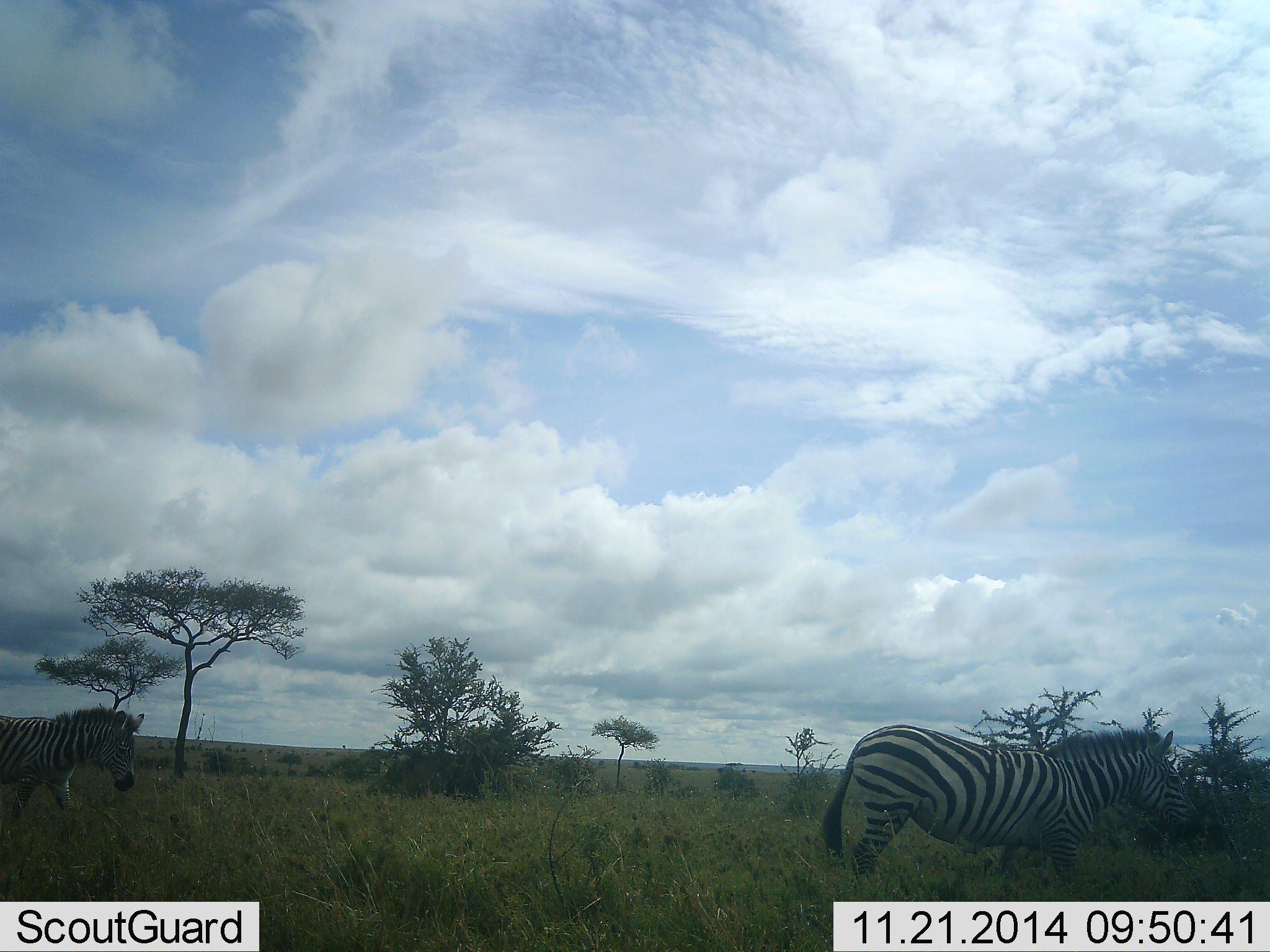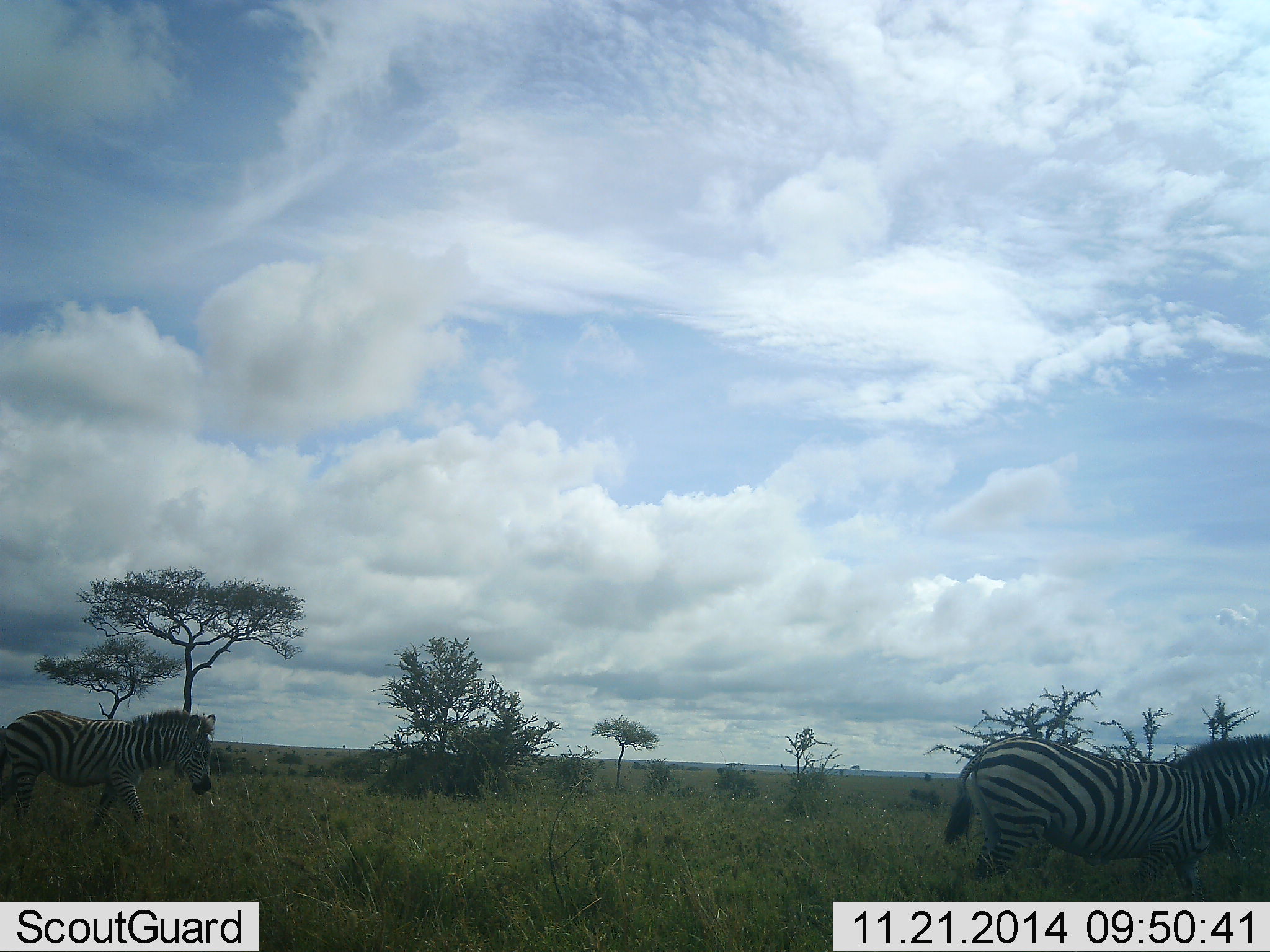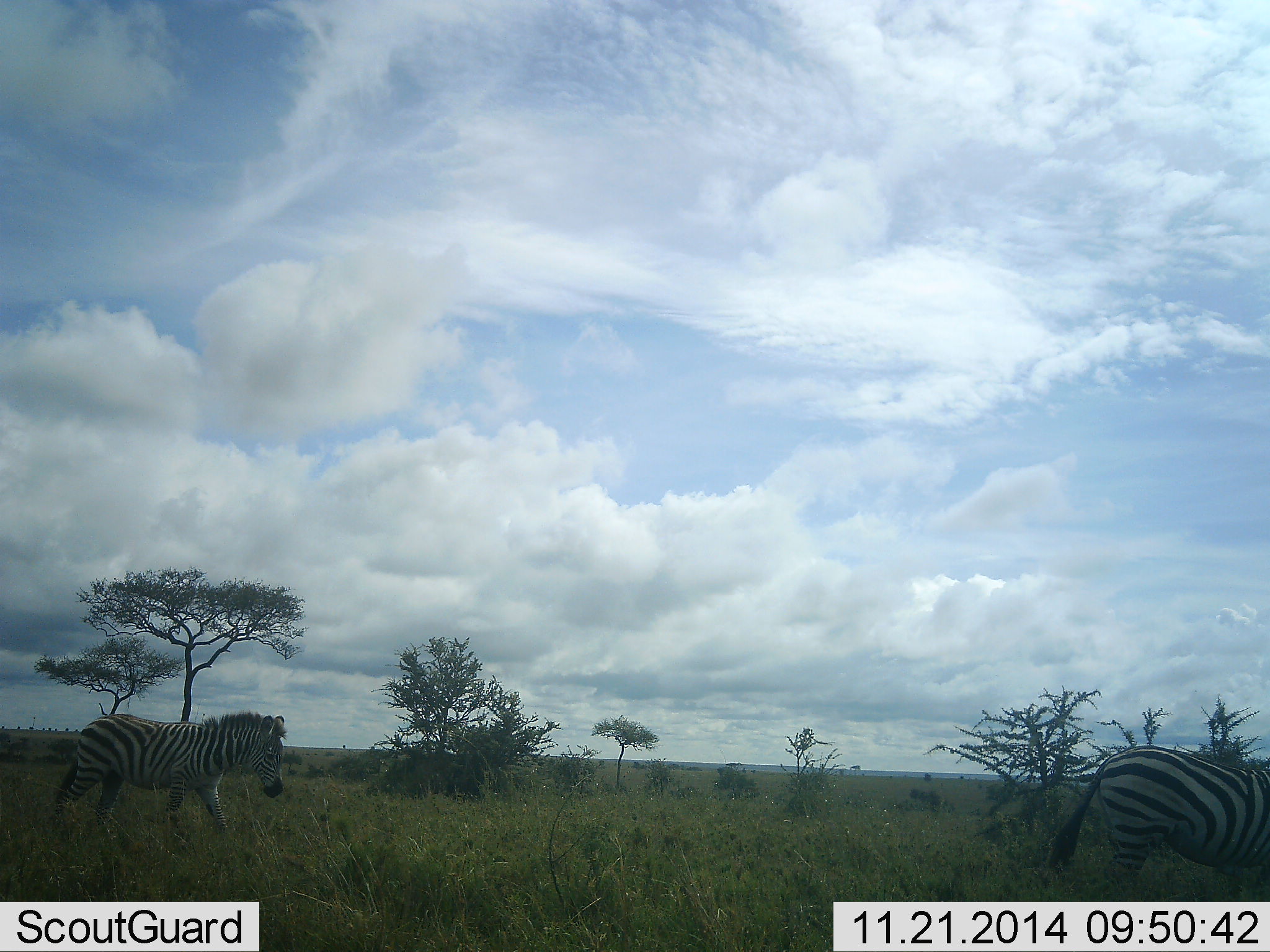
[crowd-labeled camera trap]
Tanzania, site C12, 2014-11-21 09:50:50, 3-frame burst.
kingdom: Animalia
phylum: Chordata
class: Mammalia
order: Perissodactyla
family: Equidae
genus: Equus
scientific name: Equus quagga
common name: plains zebra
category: zebra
Zebra (plains zebra) (Equus quagga), count 2. Behavior (volunteer vote fractions): standing 10%, resting 0%, moving 90%, interacting 0%. Young present (vote fraction): 0%. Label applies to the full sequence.